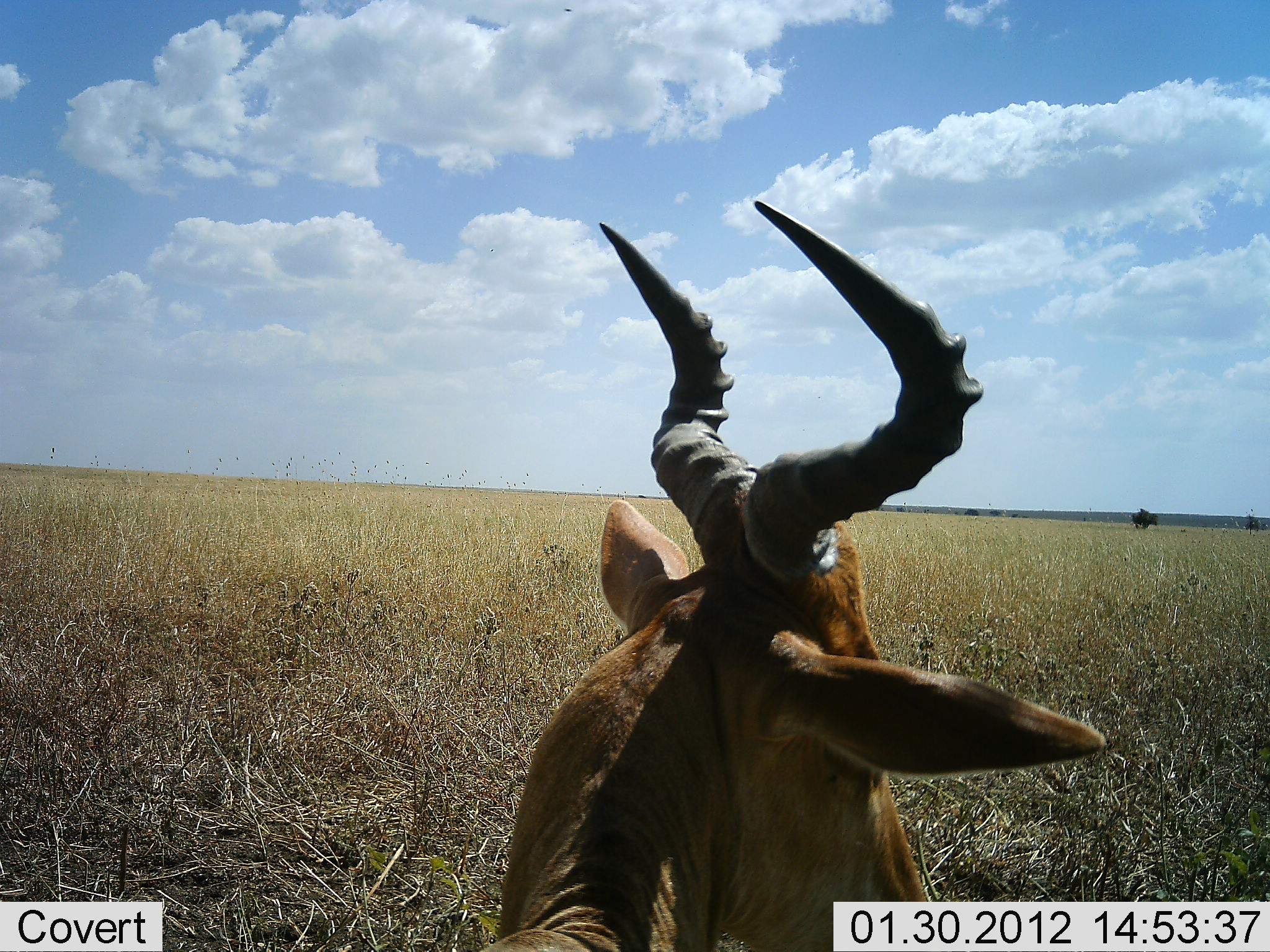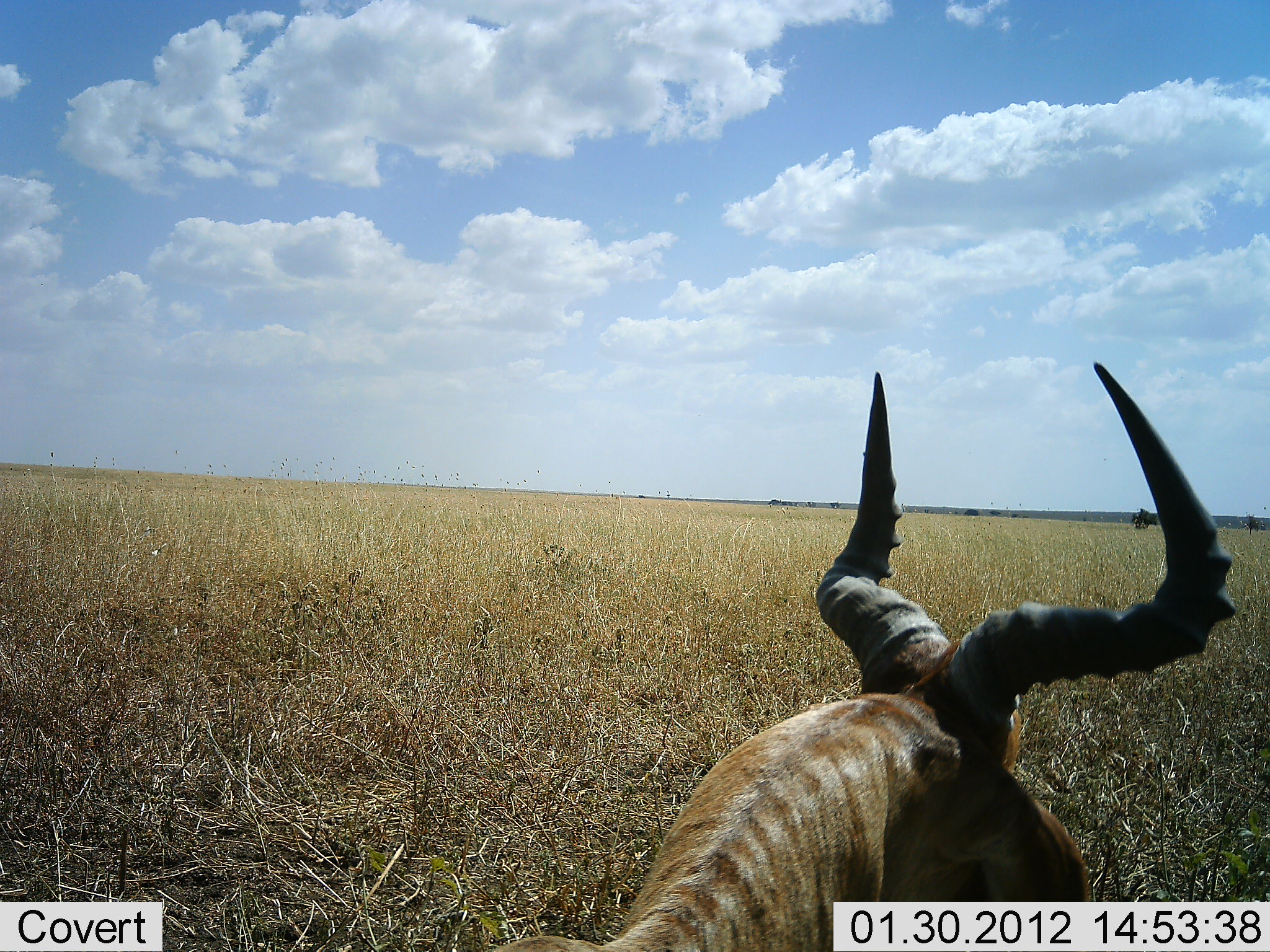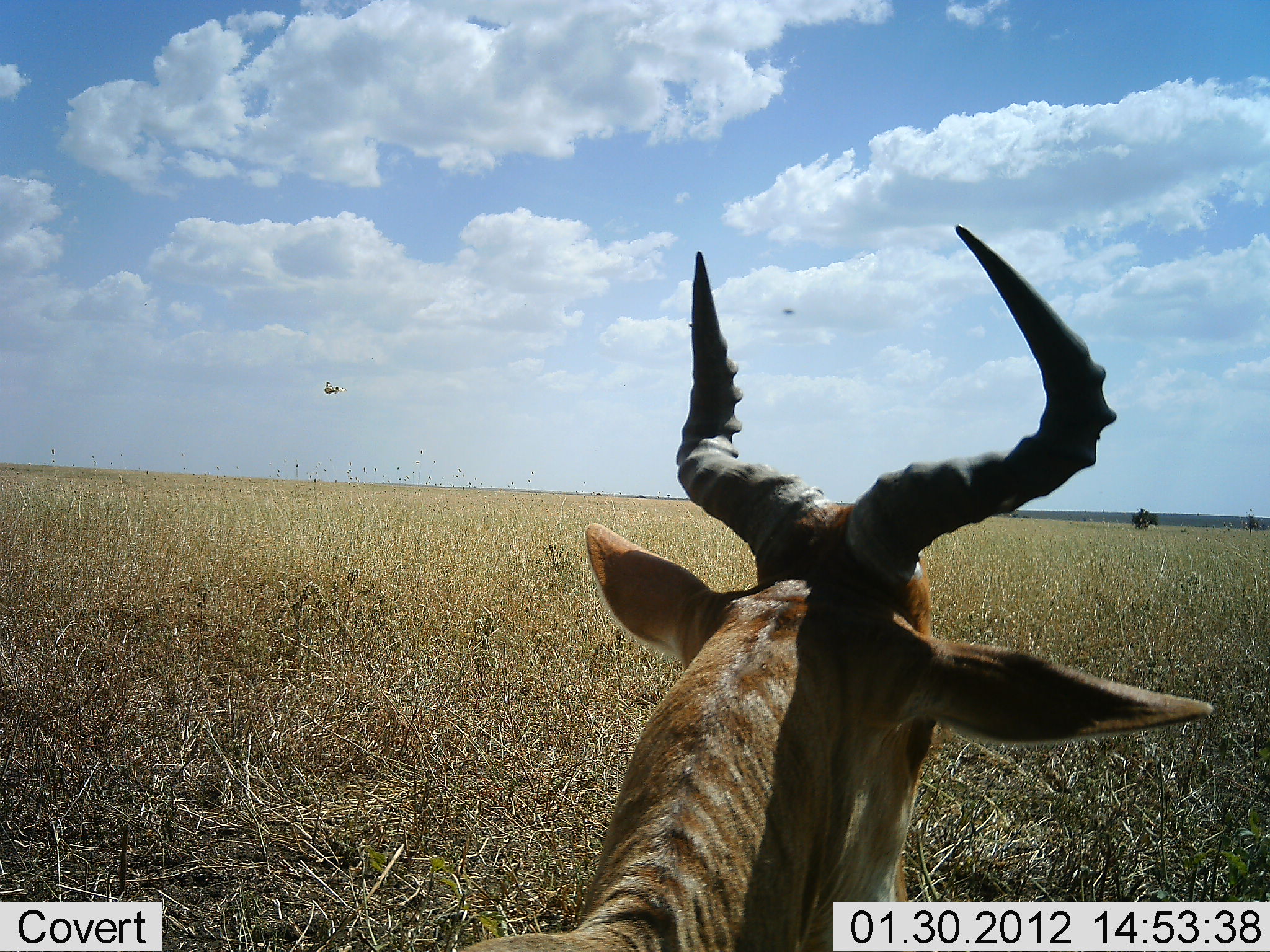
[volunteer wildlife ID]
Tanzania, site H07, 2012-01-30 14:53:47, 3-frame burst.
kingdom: Animalia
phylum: Chordata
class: Mammalia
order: Artiodactyla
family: Bovidae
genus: Alcelaphus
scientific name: Alcelaphus buselaphus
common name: hartebeest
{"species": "hartebeest (Alcelaphus buselaphus)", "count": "1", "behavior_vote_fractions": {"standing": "39%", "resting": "65%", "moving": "4%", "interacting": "0%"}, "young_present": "0%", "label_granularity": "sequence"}